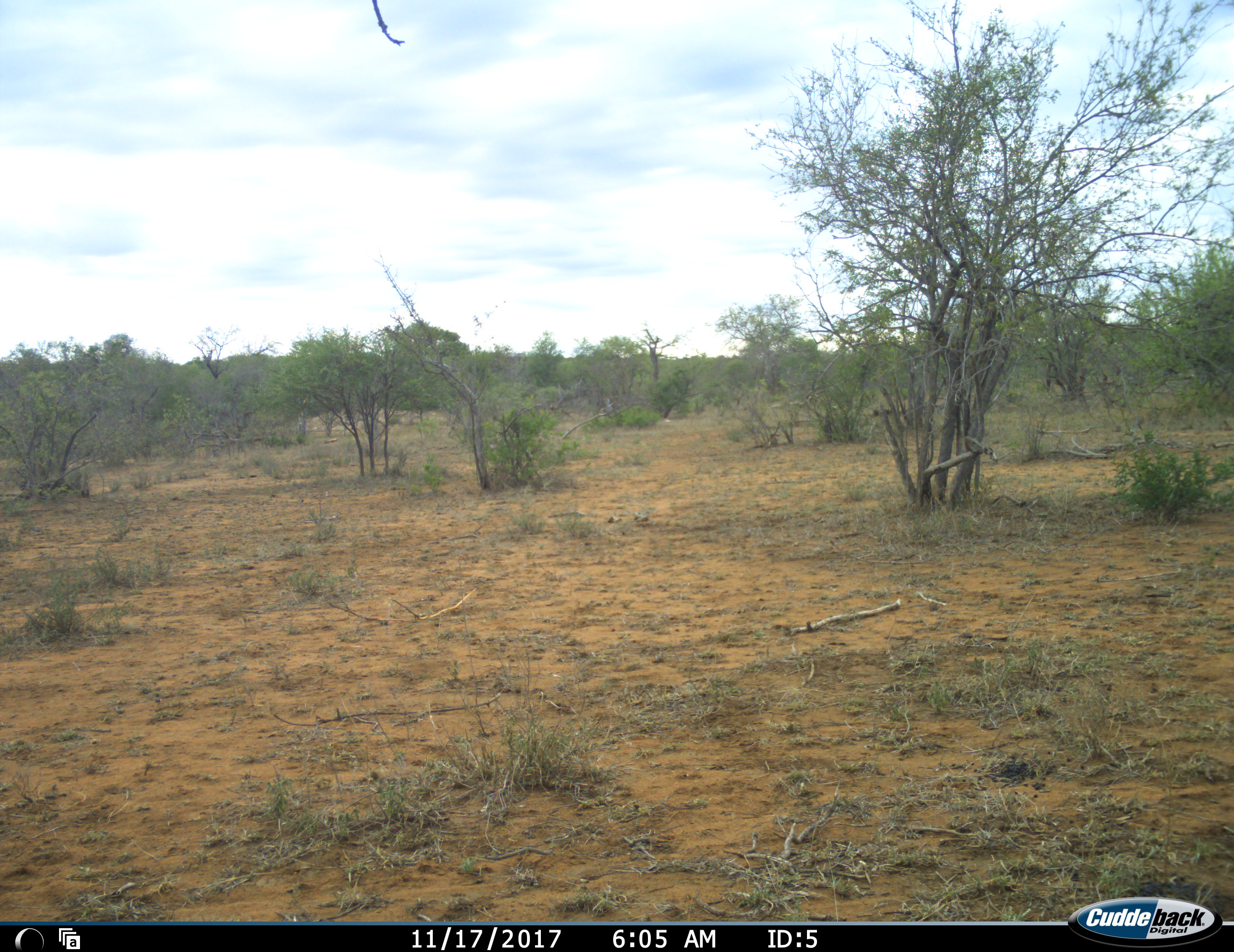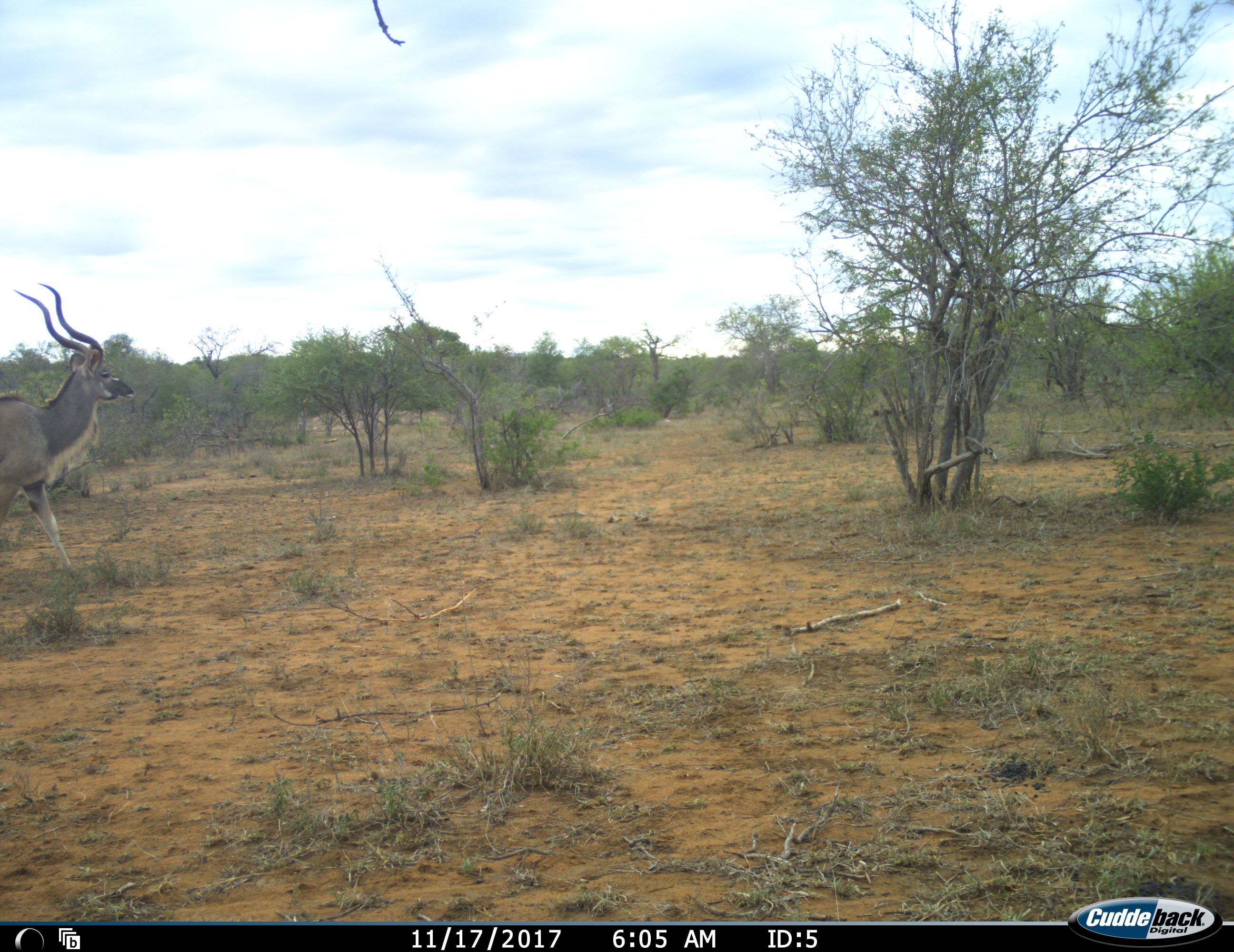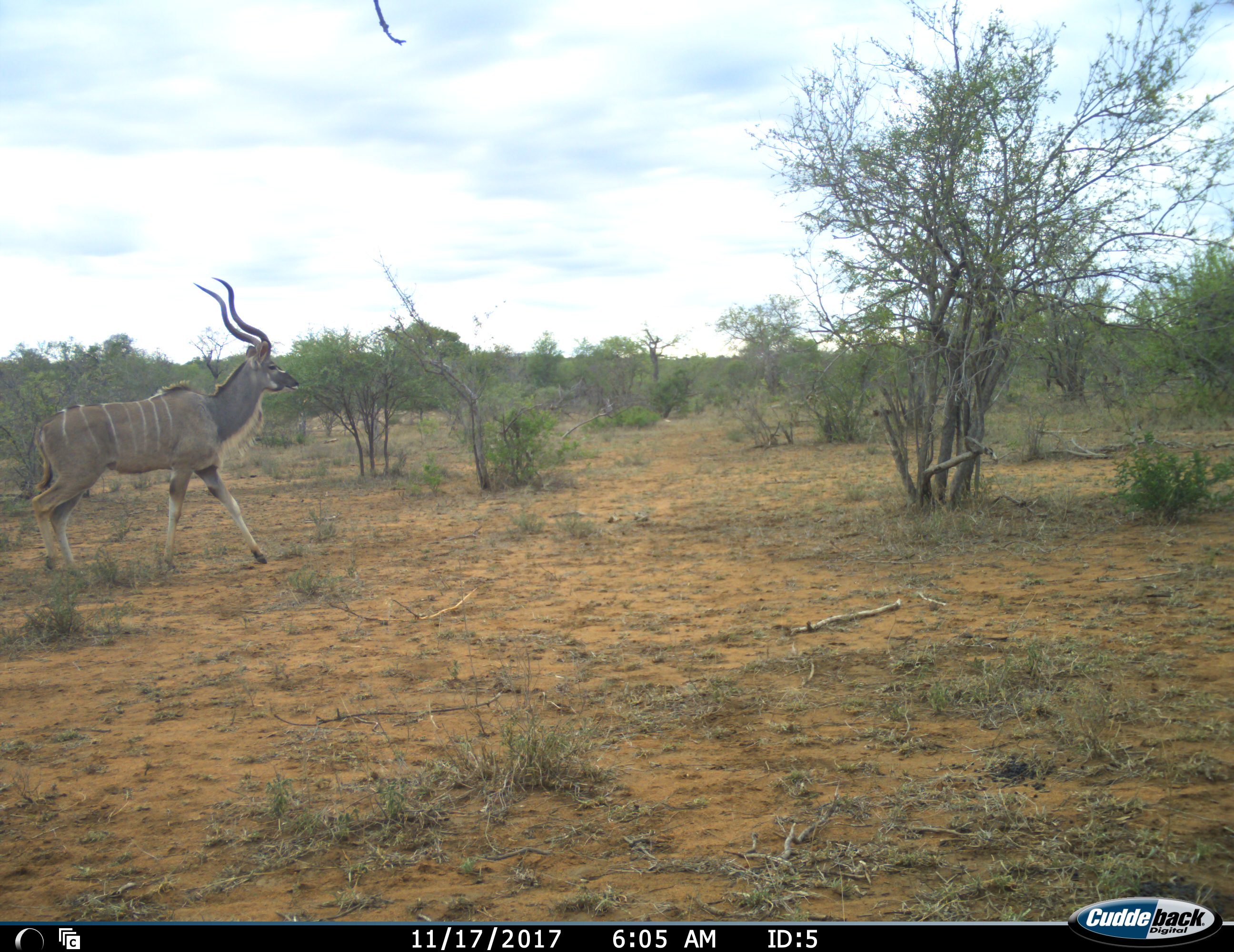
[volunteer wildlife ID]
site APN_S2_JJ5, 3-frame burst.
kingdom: Animalia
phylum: Chordata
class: Mammalia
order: Artiodactyla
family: Bovidae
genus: Tragelaphus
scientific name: Tragelaphus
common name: kudu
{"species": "kudu (Tragelaphus)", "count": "1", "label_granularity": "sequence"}